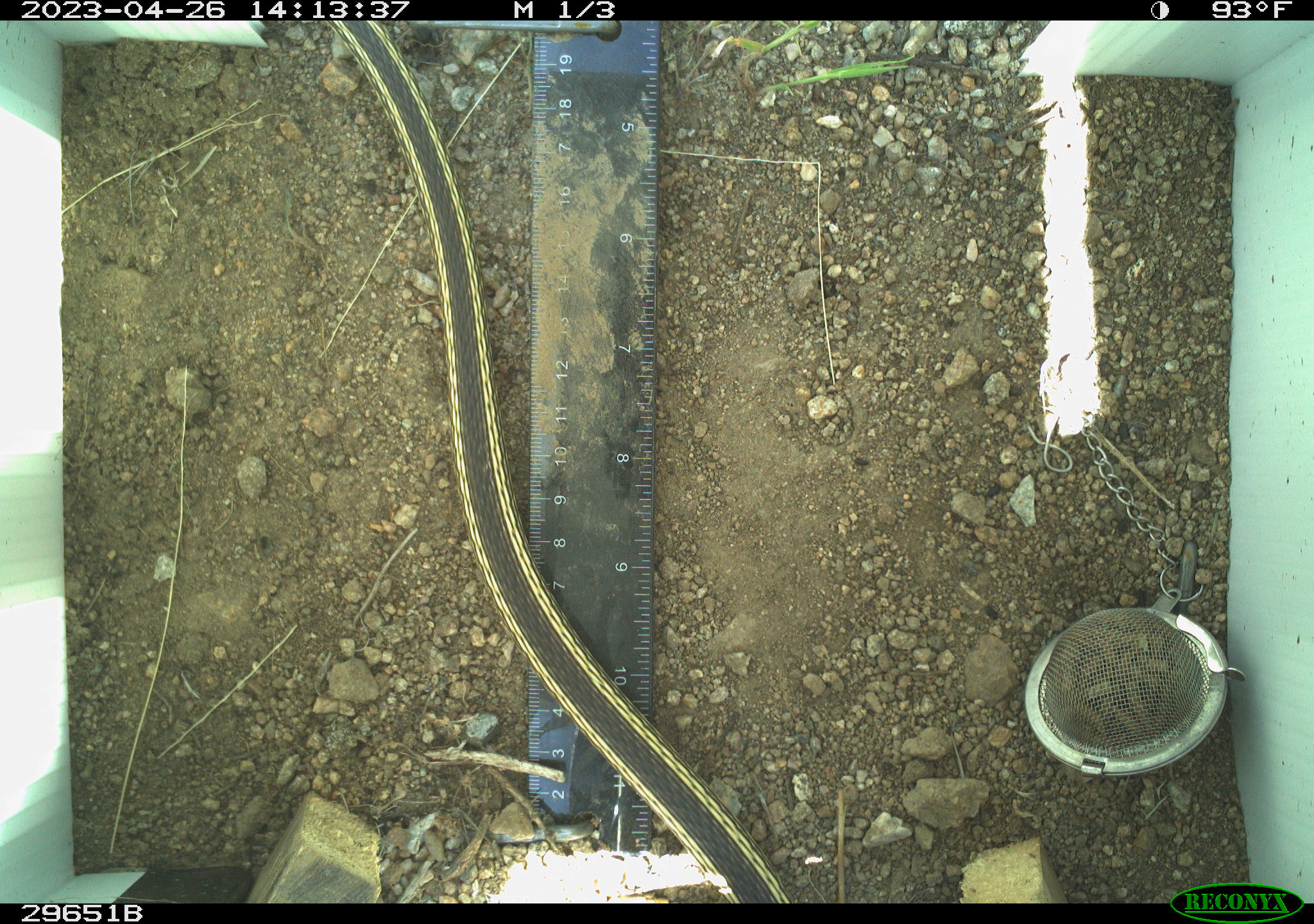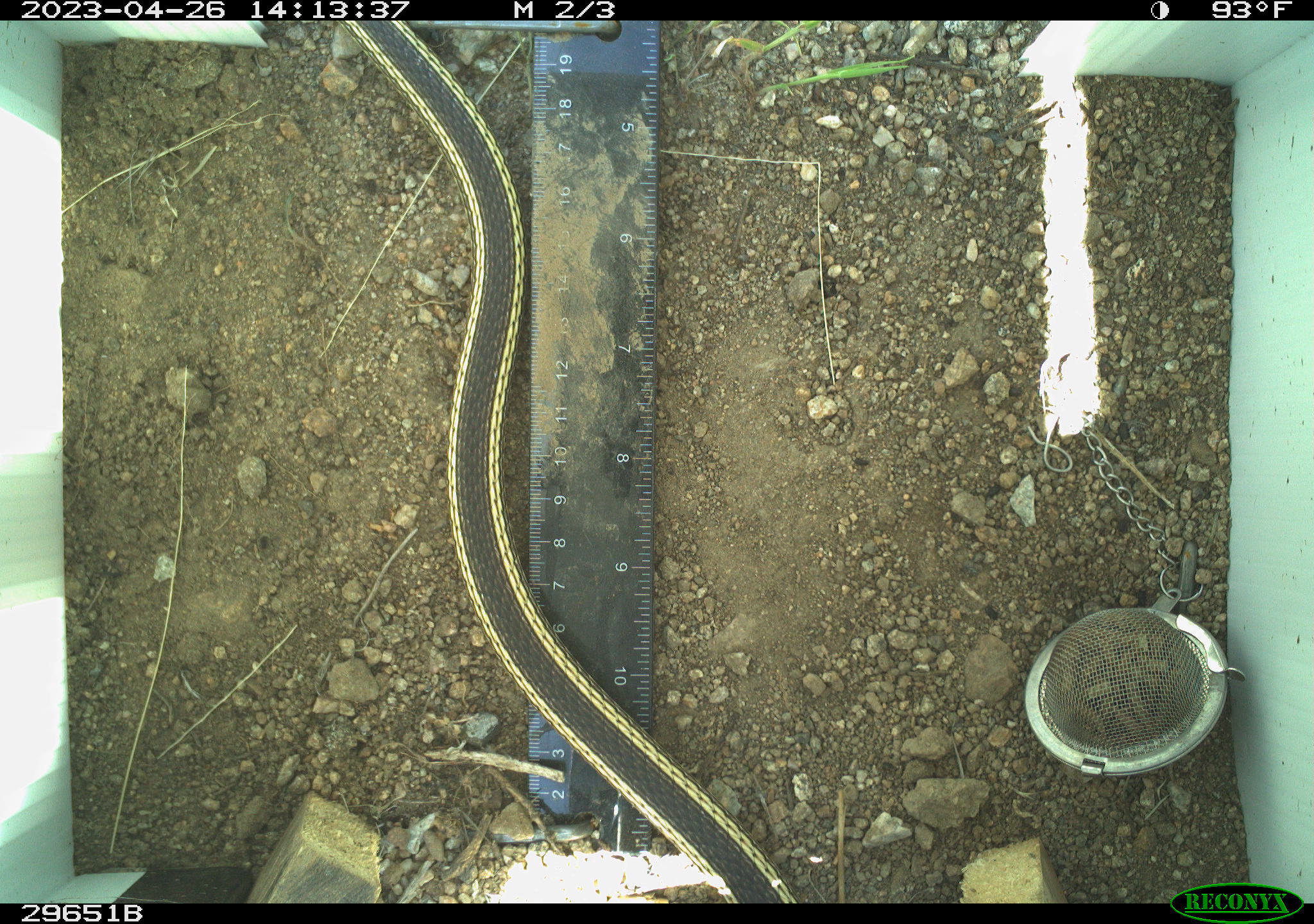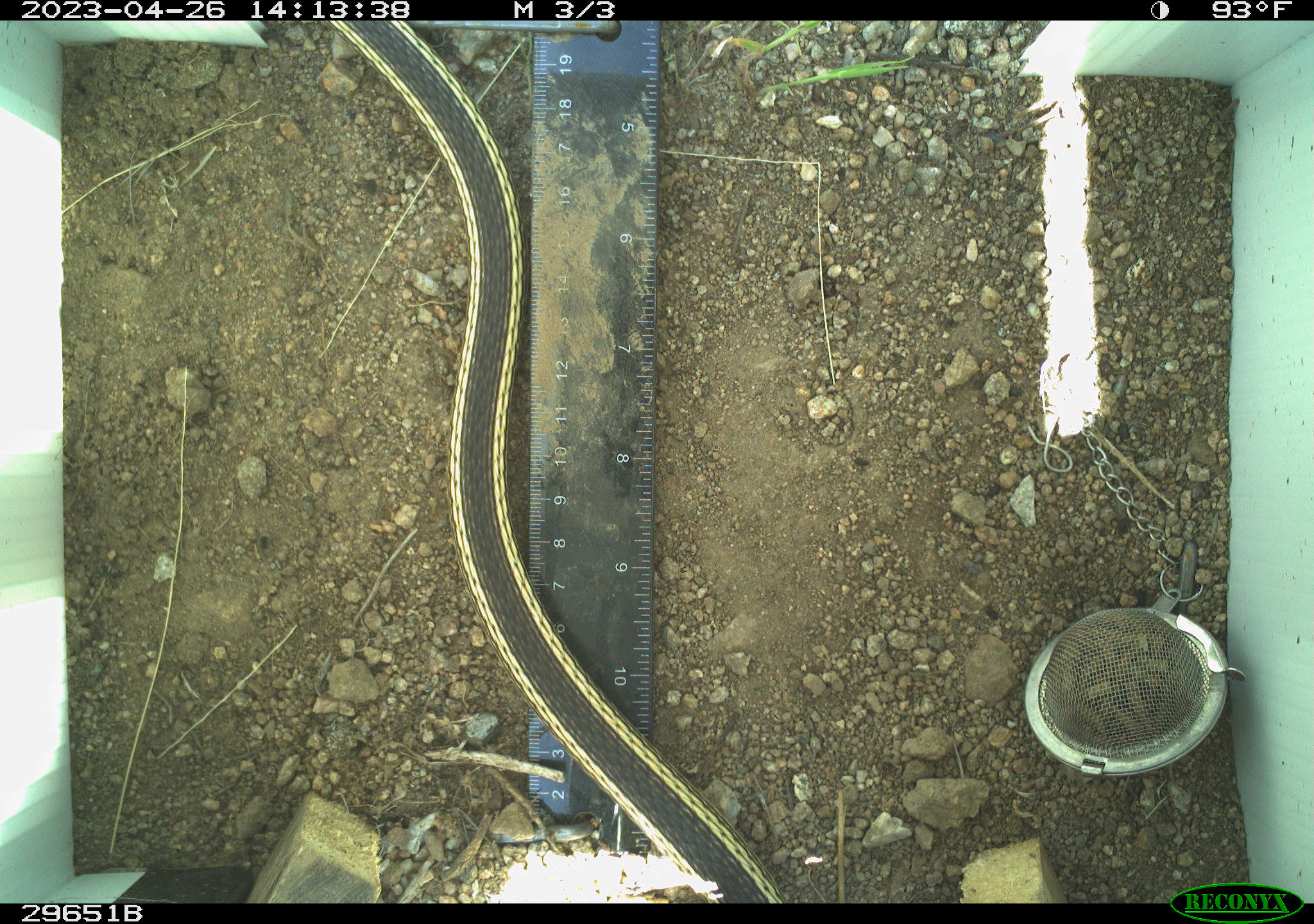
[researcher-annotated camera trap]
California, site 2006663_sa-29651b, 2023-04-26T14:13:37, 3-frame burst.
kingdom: Animalia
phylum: Chordata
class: Reptilia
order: Squamata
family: Colubridae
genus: Masticophis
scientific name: Masticophis taeniatus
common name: striped whipsnake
Striped whipsnake (Masticophis taeniatus).